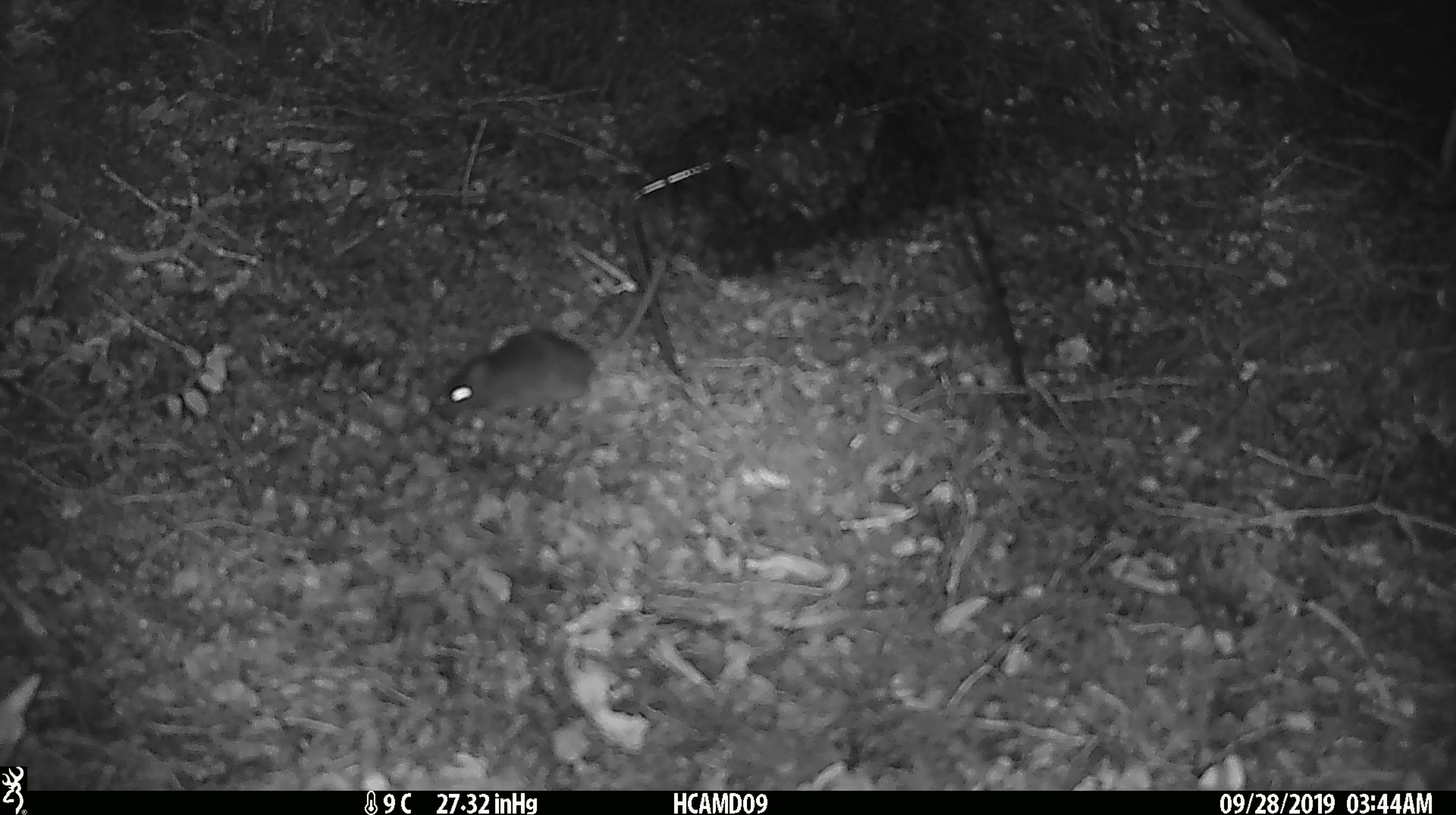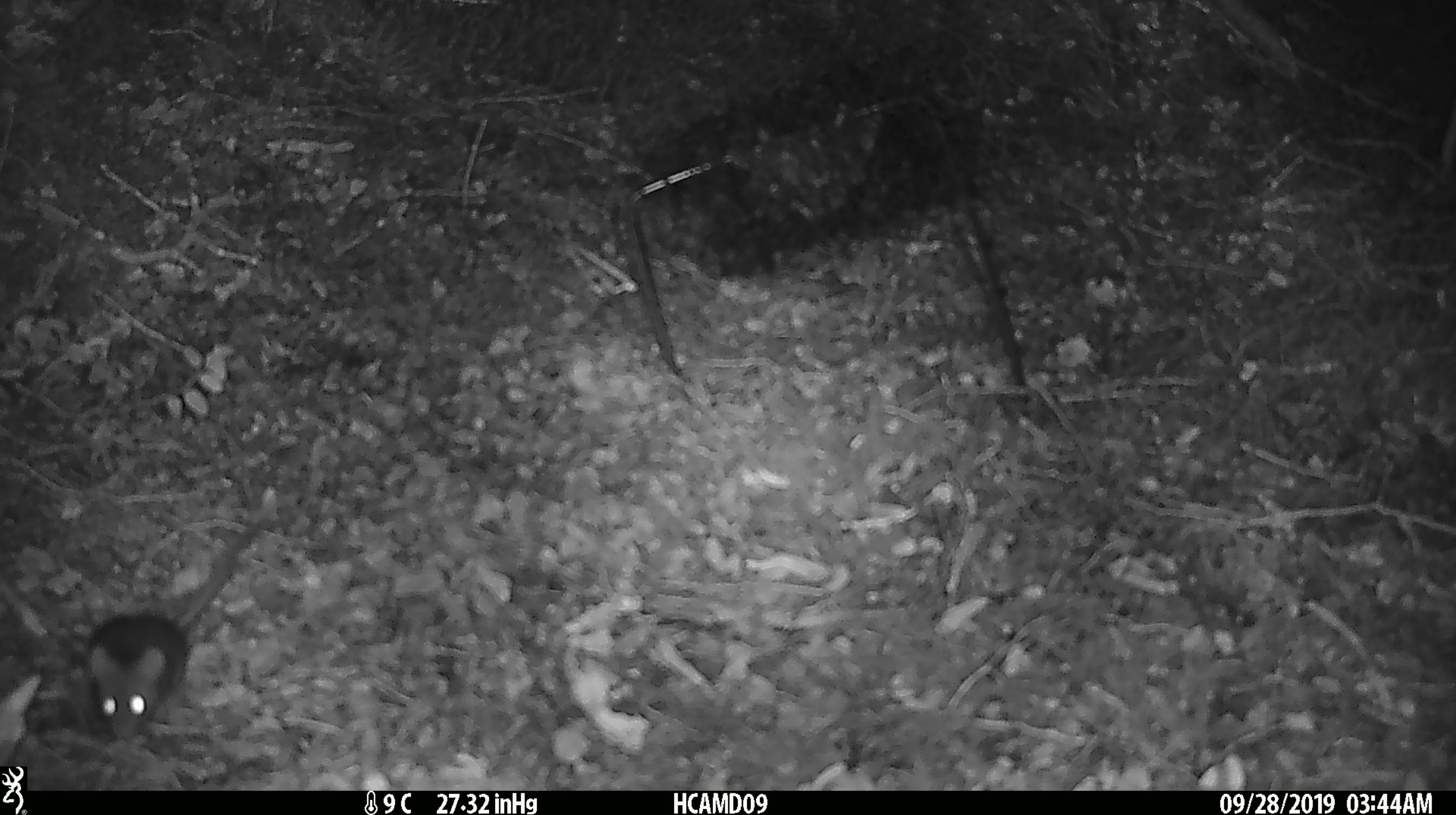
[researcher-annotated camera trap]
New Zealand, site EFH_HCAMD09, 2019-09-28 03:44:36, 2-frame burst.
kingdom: Animalia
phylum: Chordata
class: Mammalia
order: Rodentia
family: Muridae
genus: Mus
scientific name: Mus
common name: mouse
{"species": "mouse (Mus)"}